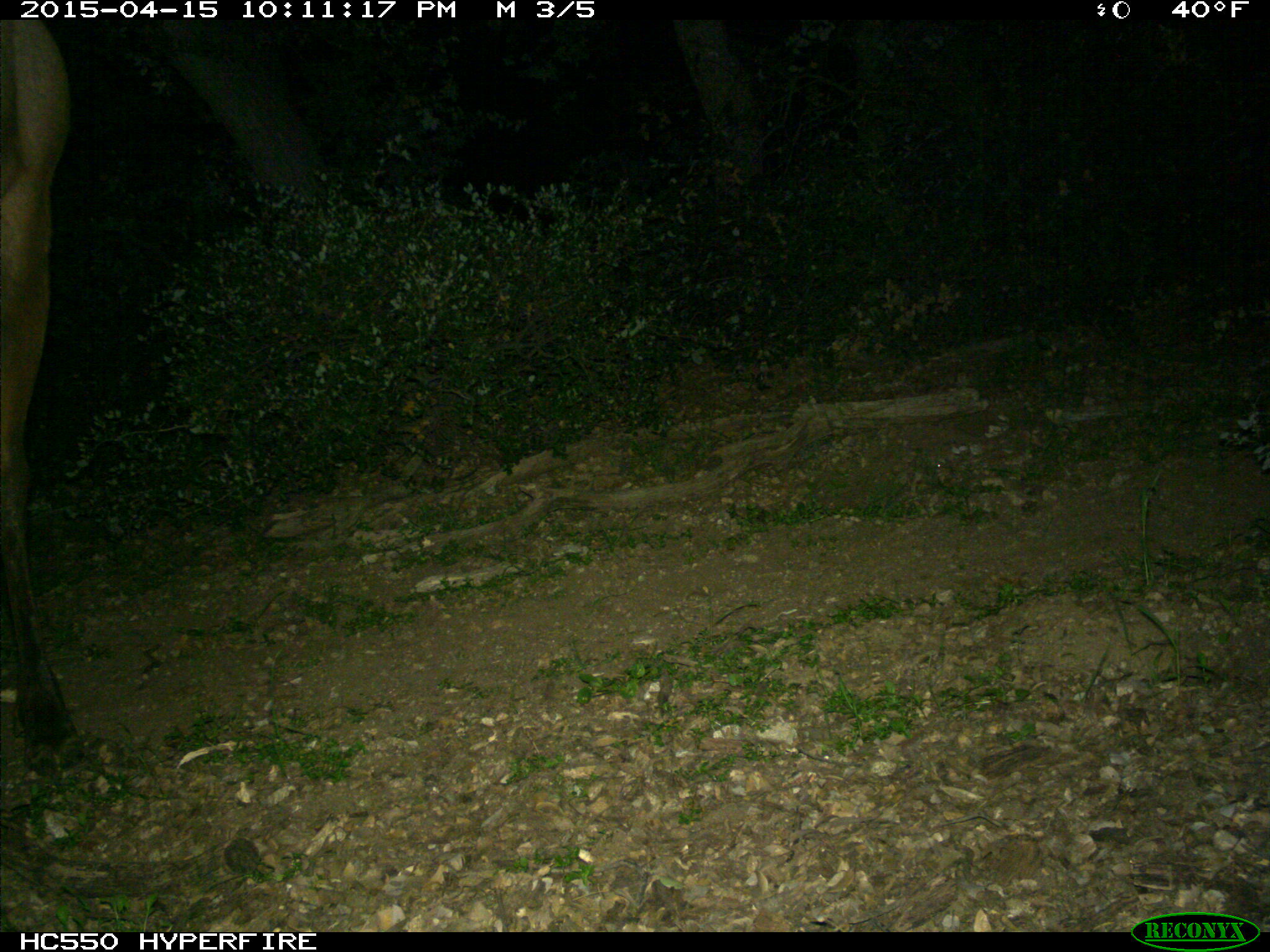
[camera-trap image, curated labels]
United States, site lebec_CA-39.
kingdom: Animalia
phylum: Chordata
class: Mammalia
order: Artiodactyla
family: Cervidae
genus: Cervus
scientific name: Cervus canadensis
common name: elk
Cervus canadensis (elk).